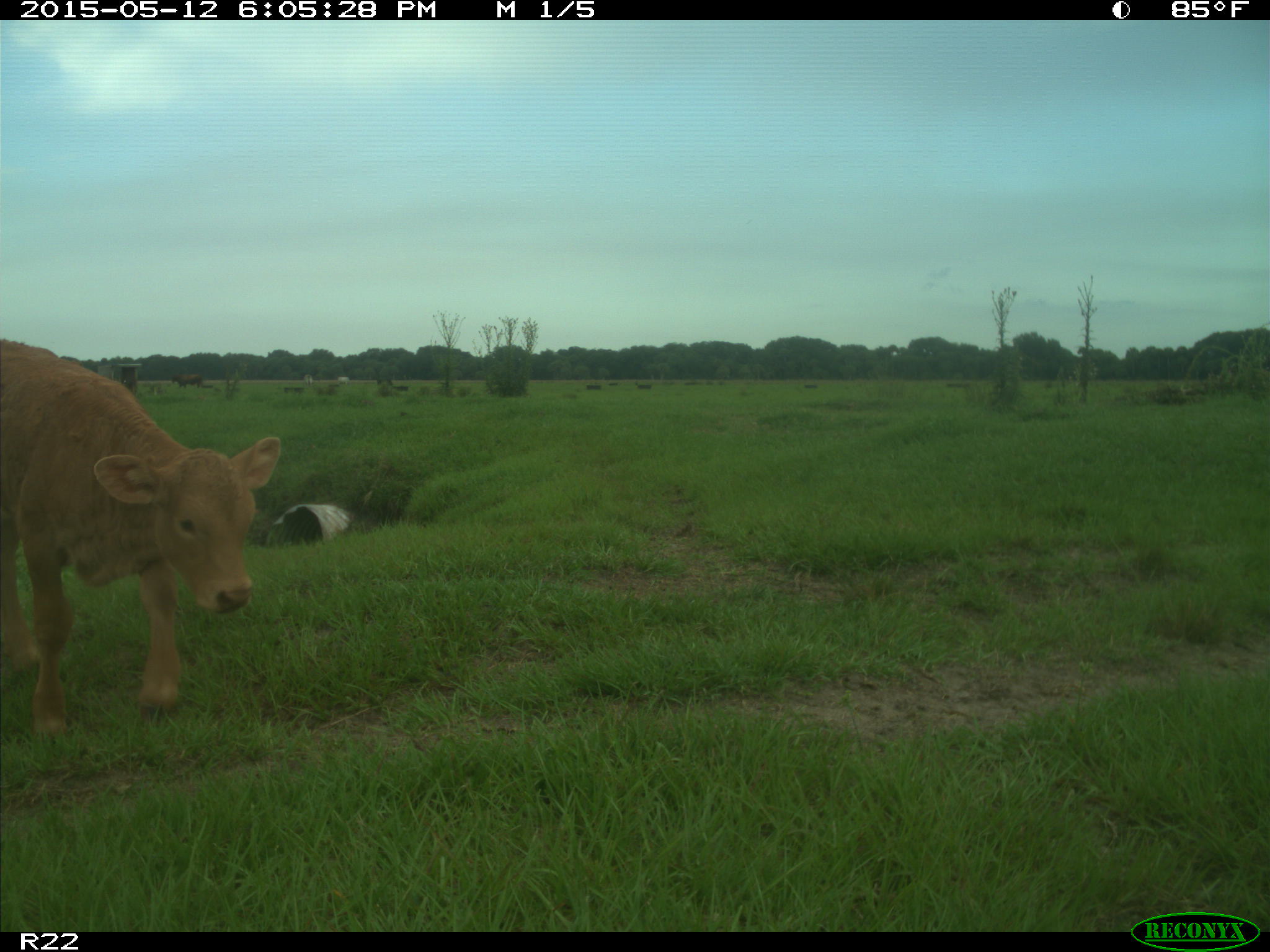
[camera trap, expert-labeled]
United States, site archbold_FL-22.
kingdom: Animalia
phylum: Chordata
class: Mammalia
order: Artiodactyla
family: Bovidae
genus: Bos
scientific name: Bos taurus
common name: domestic cow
Bos taurus (domestic cow).